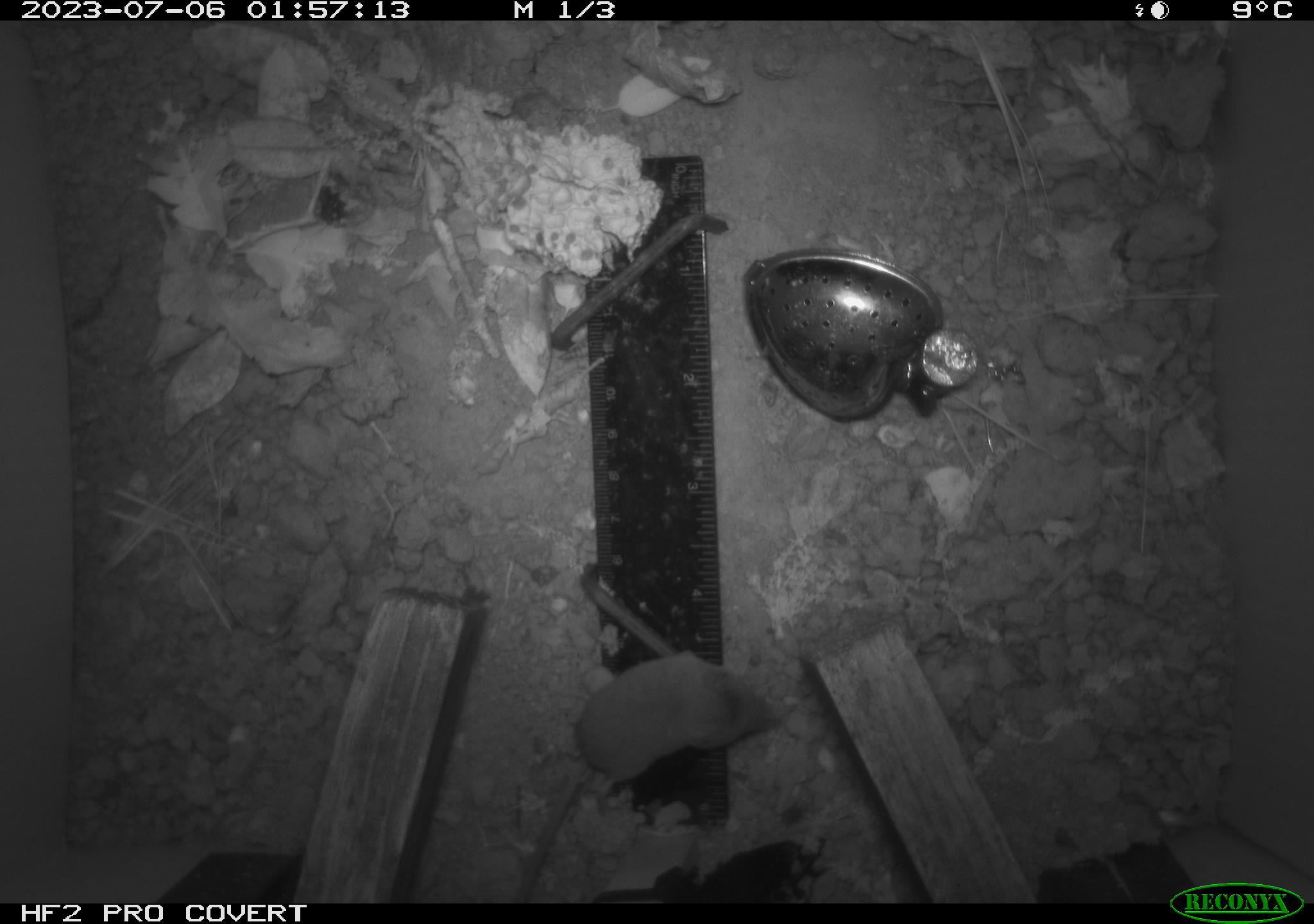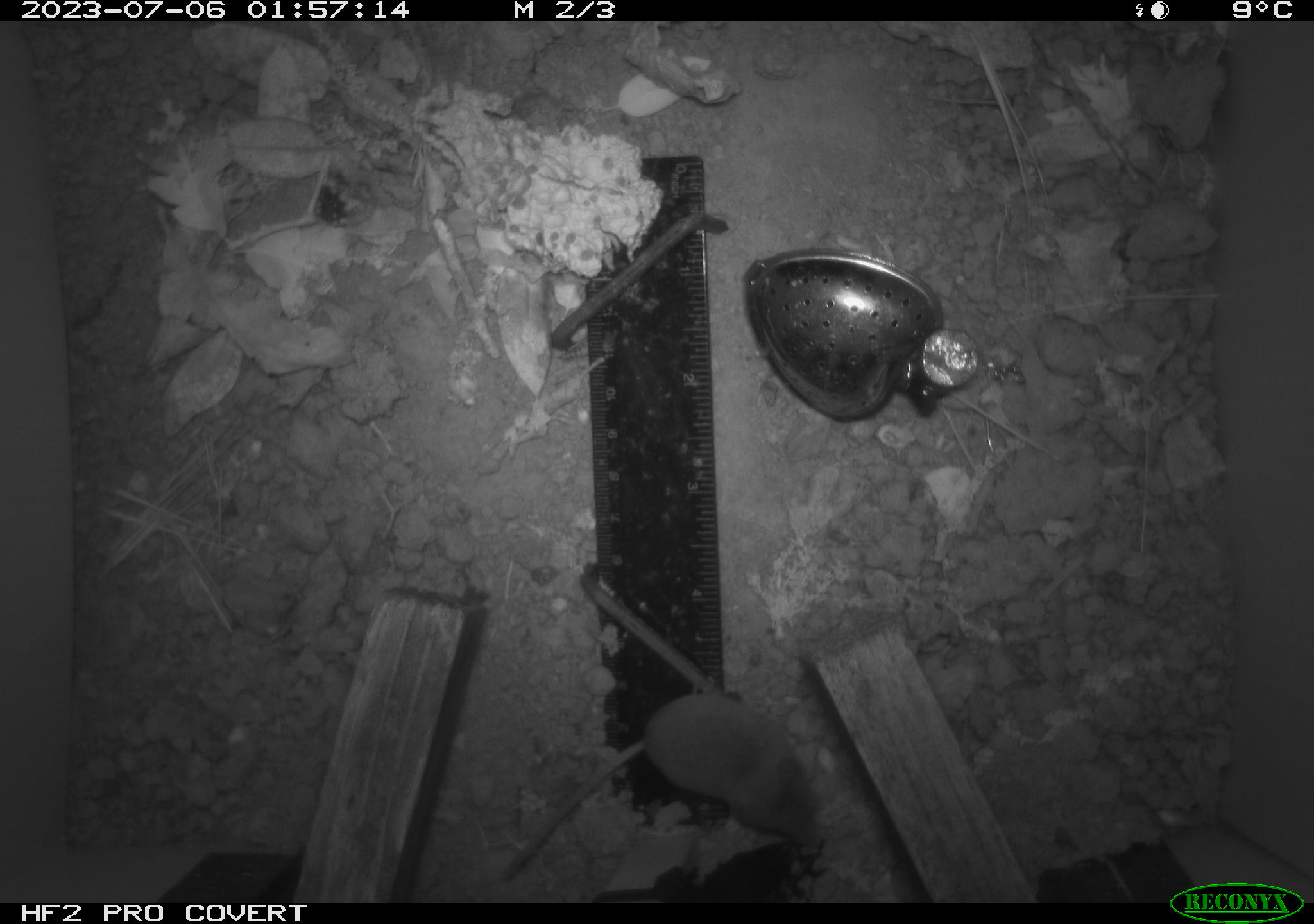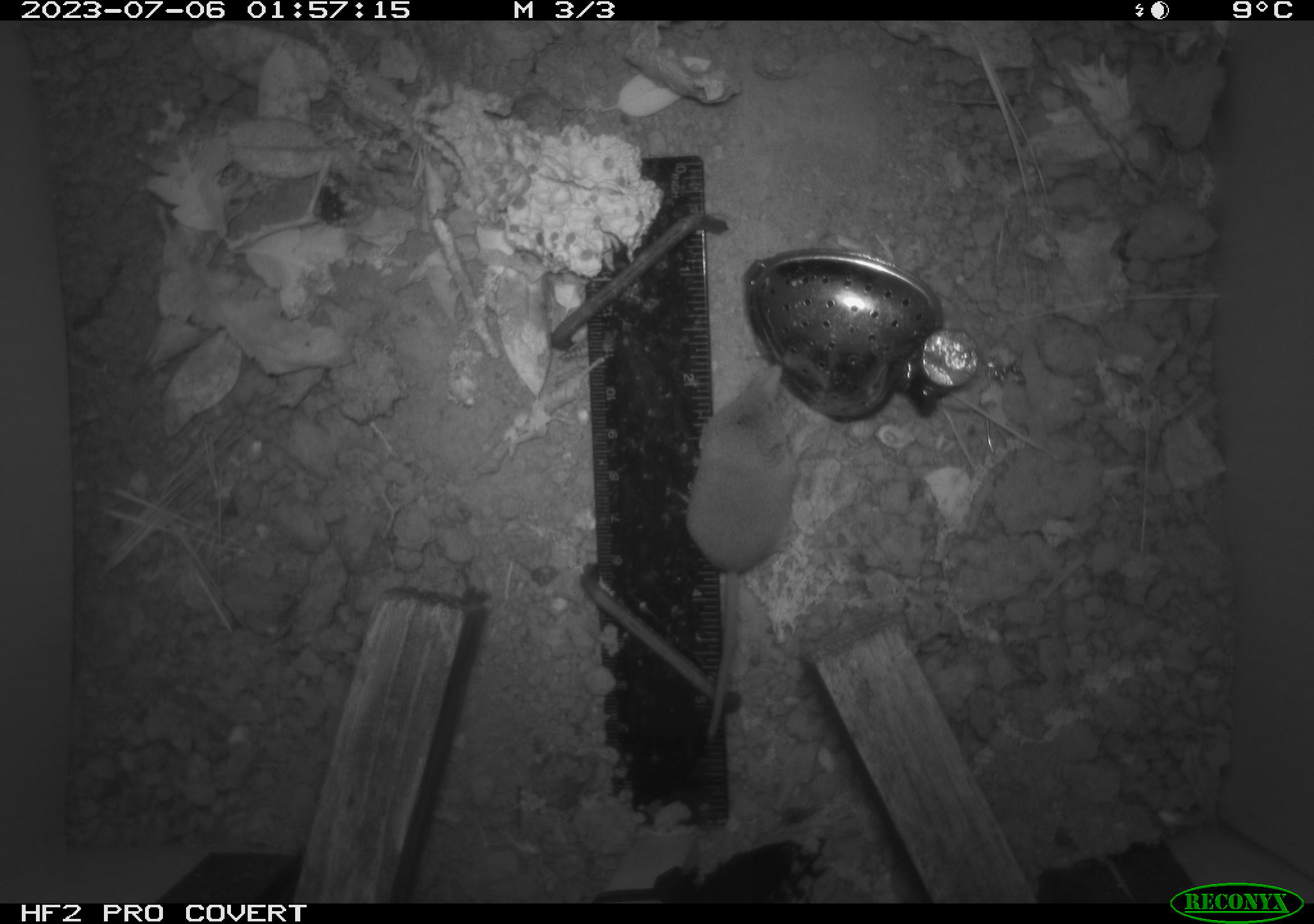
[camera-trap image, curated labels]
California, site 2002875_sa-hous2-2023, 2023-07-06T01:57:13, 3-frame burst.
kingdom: Animalia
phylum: Chordata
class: Mammalia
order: Eulipotyphla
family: Soricidae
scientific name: Soricidae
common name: shrews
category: soricidae family